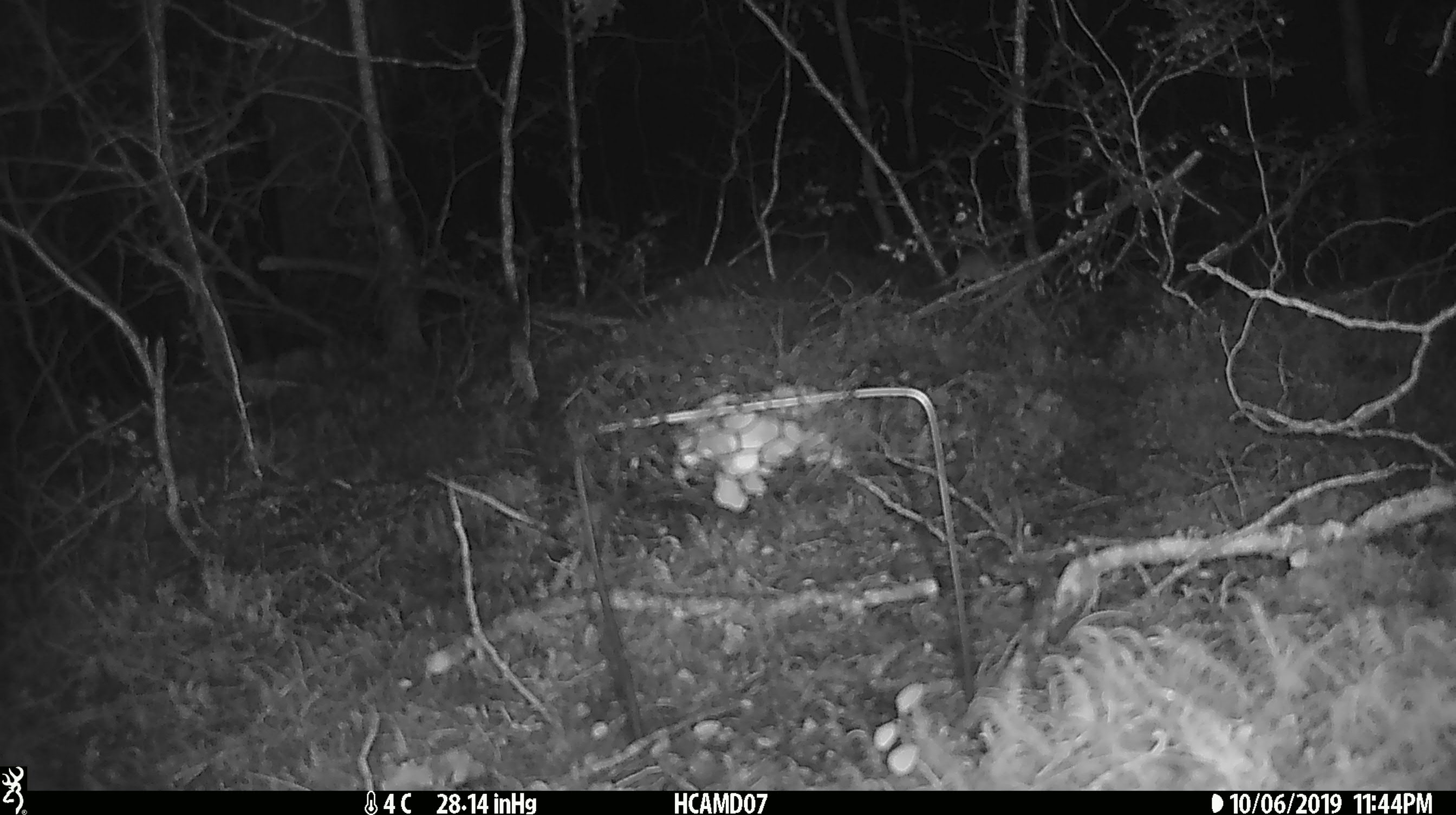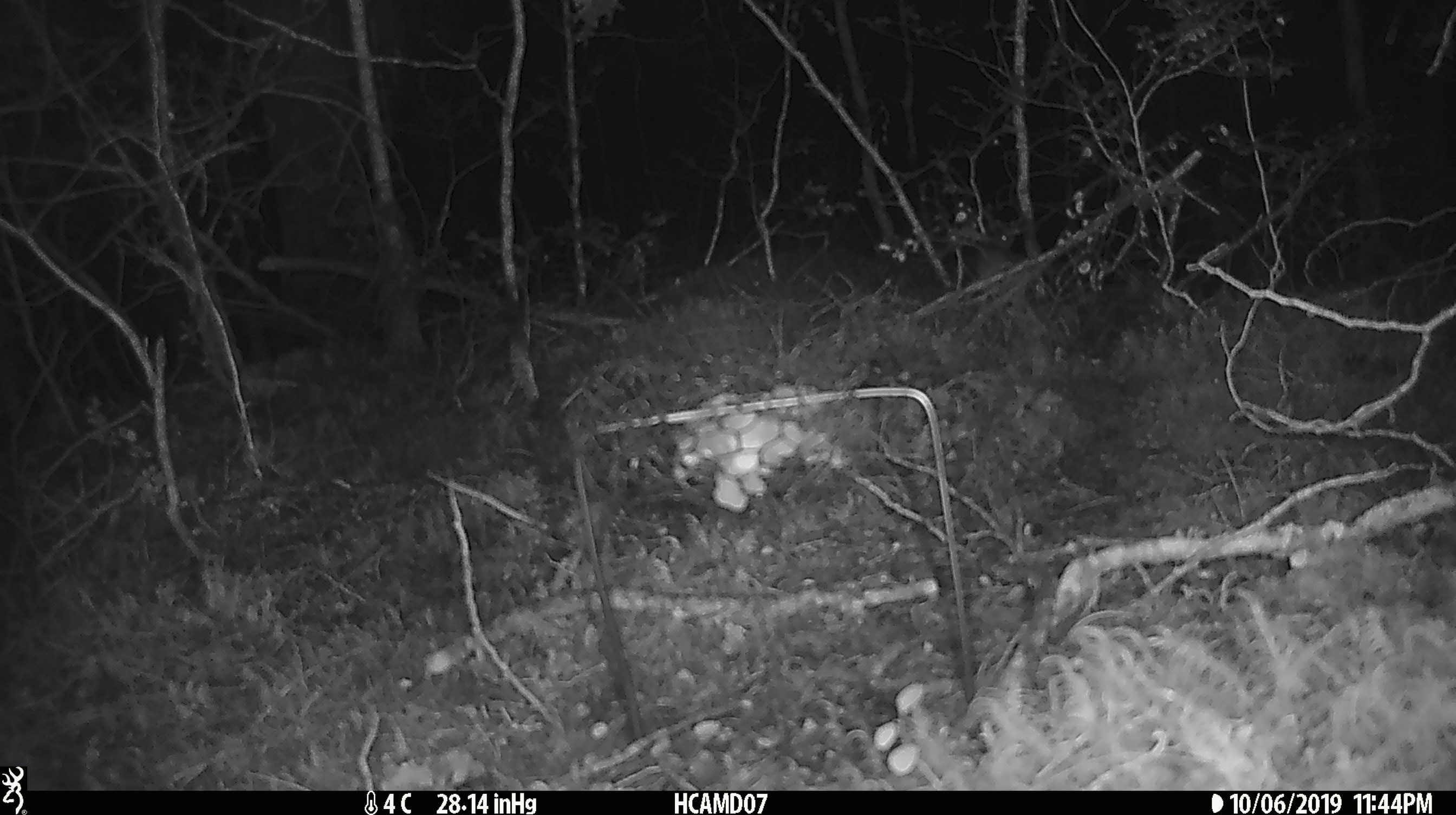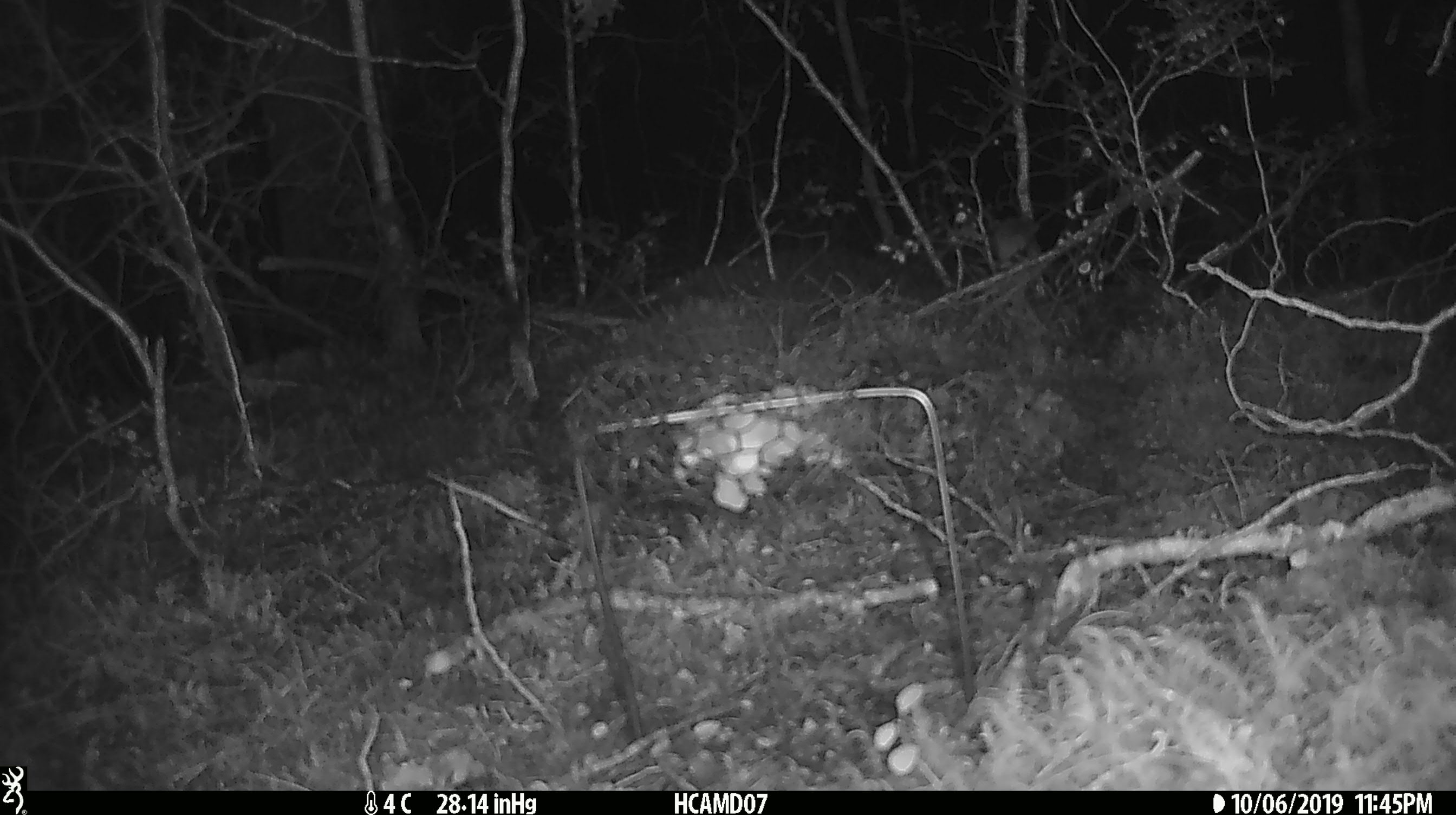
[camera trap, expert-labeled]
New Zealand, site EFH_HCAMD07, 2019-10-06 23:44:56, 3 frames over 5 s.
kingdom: Animalia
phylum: Chordata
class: Mammalia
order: Rodentia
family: Muridae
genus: Mus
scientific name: Mus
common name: mouse